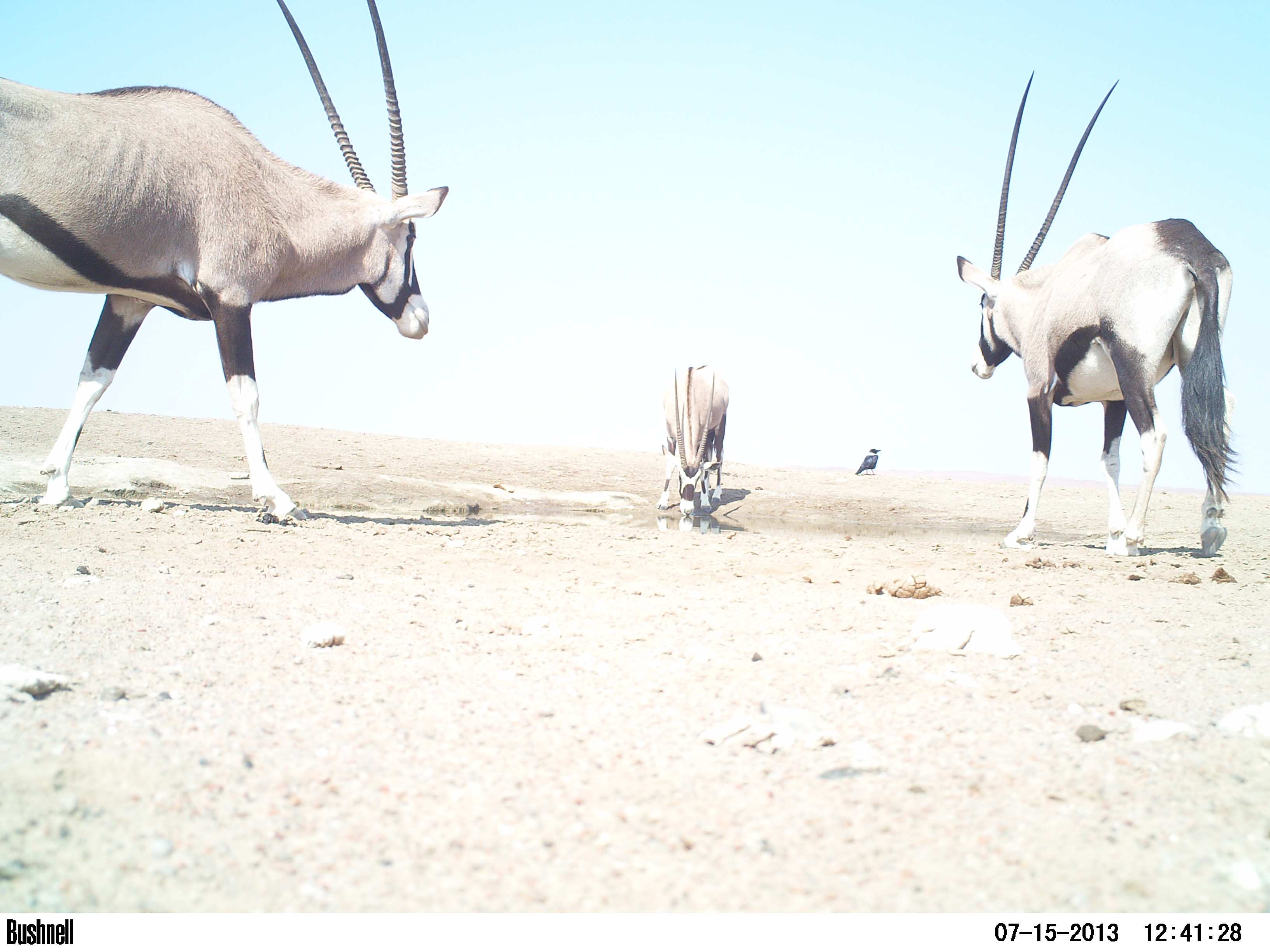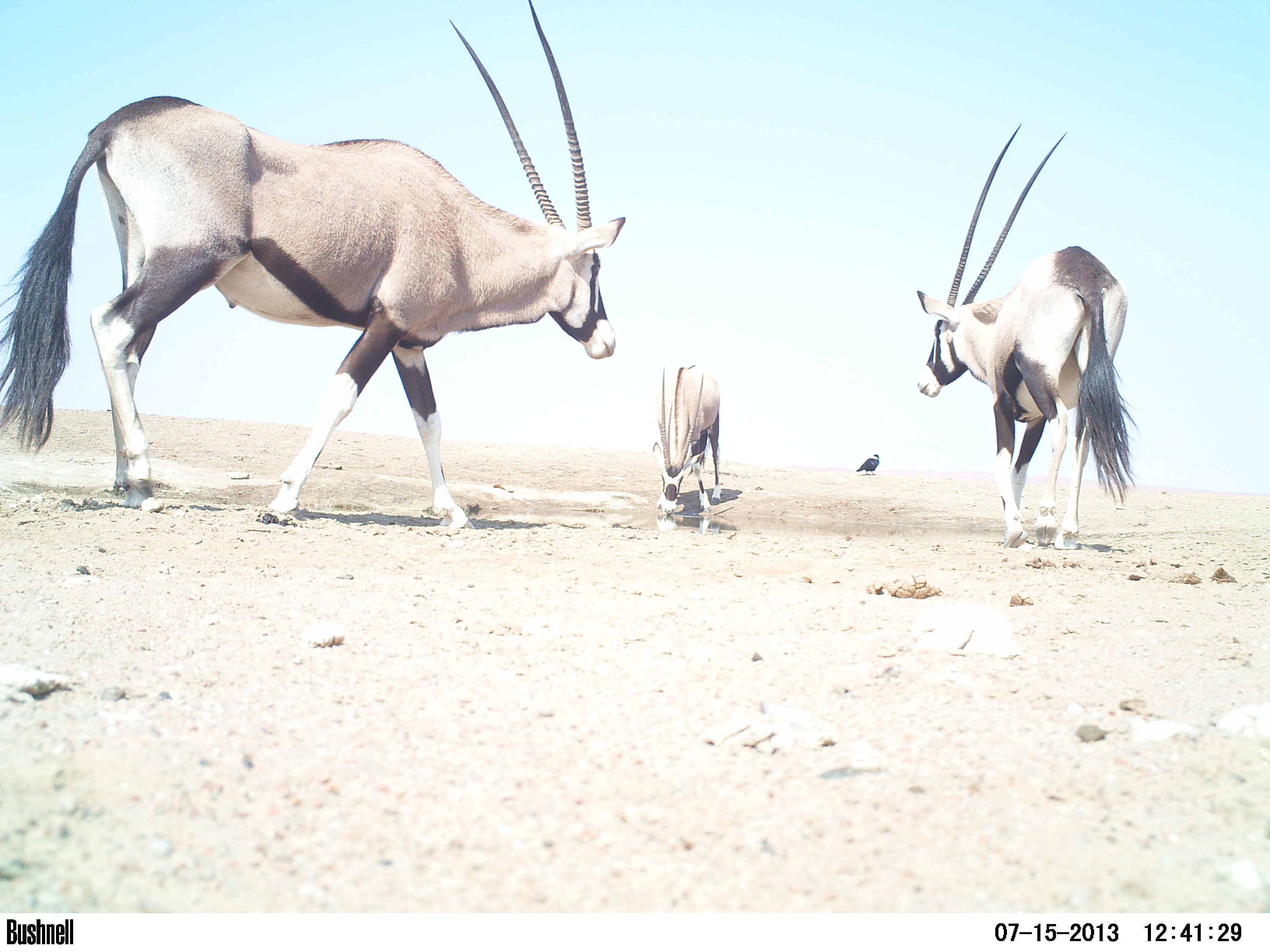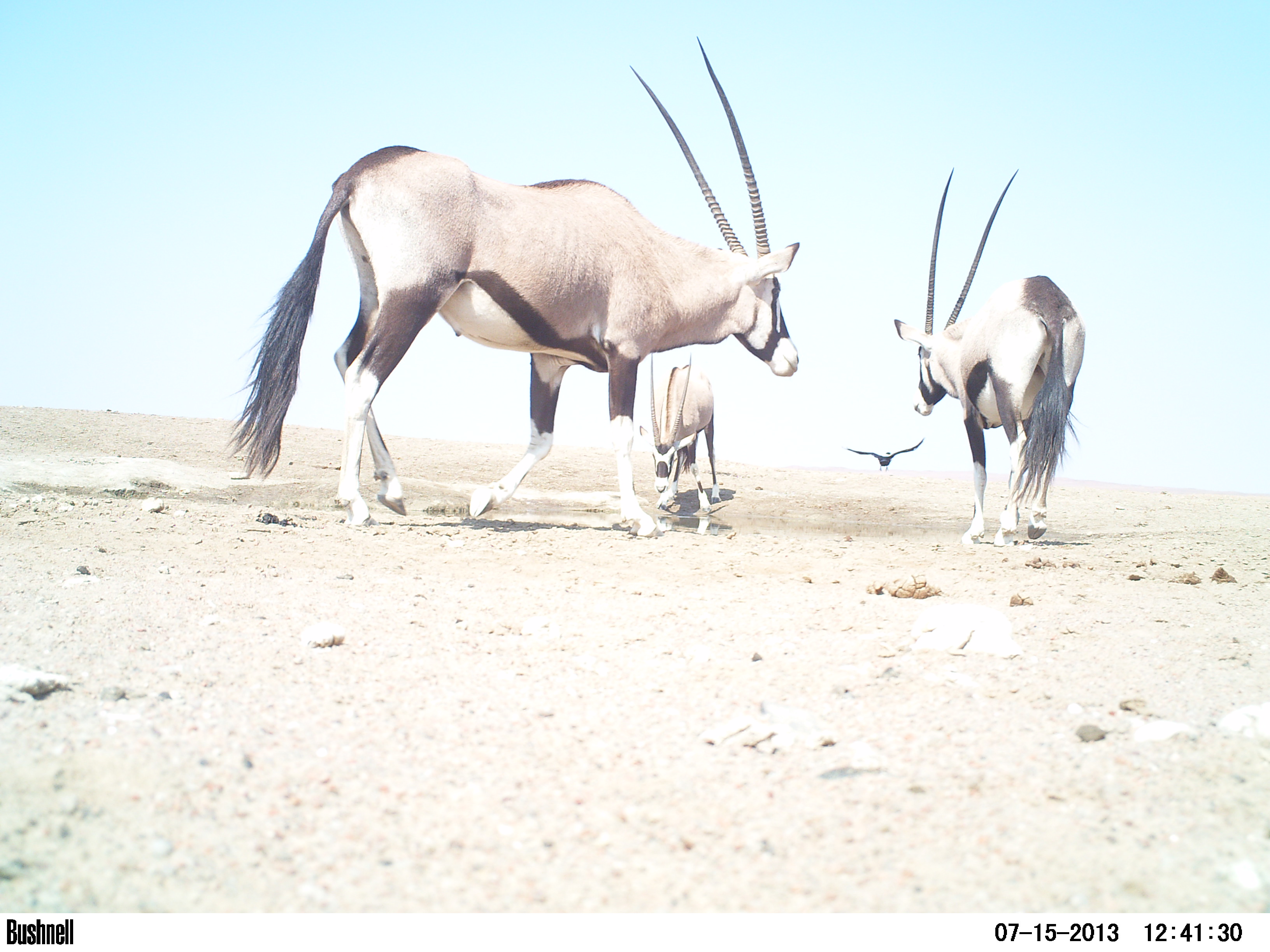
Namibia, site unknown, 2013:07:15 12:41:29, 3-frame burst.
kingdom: Animalia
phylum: Chordata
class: Mammalia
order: Artiodactyla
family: Bovidae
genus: Oryx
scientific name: Oryx gazella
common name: gemsbok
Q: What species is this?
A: Oryx gazella (gemsbok).